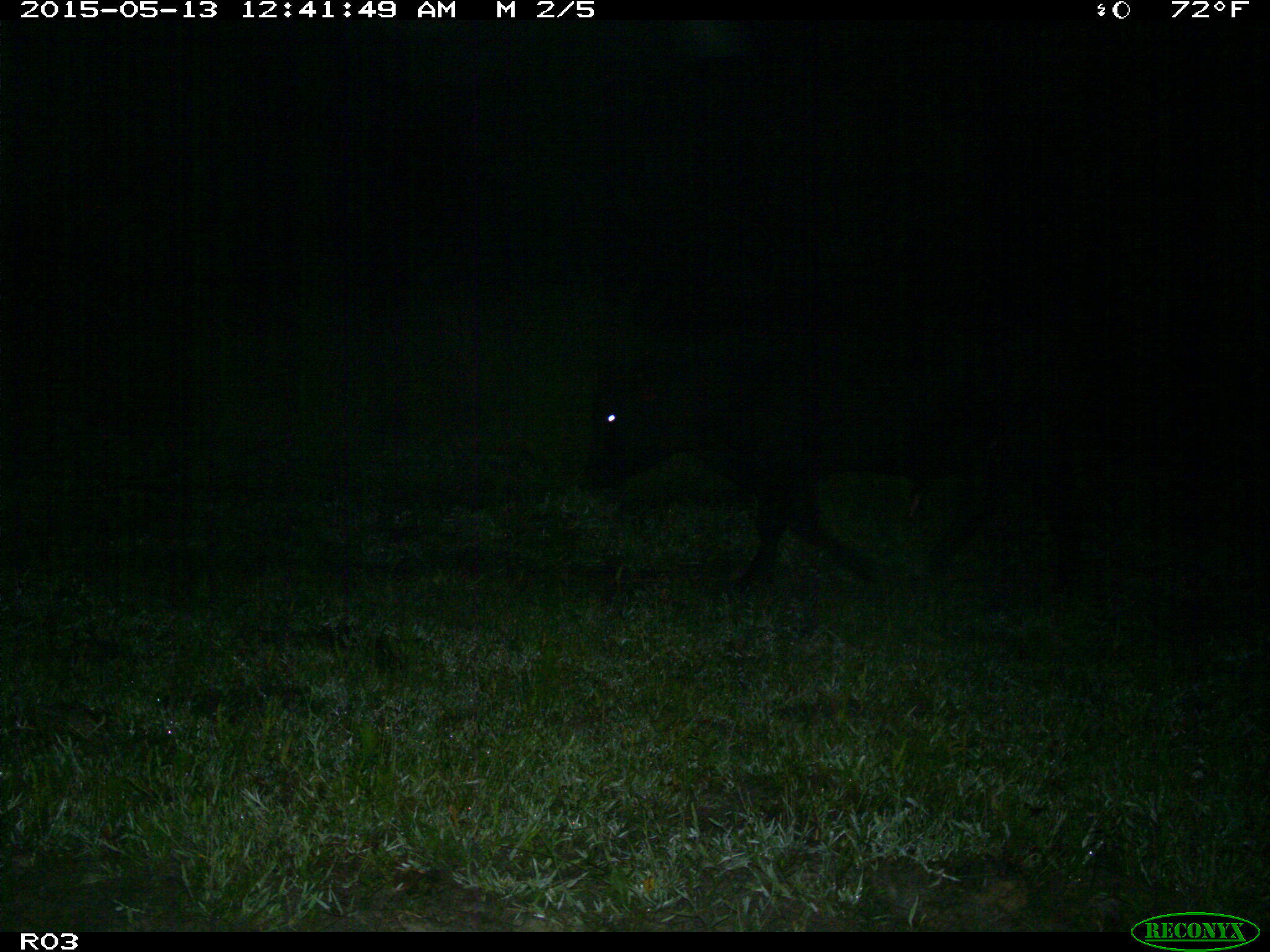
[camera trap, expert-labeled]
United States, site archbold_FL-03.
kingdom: Animalia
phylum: Chordata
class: Mammalia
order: Artiodactyla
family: Bovidae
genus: Bos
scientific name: Bos taurus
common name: domestic cow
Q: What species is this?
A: Bos taurus (domestic cow).